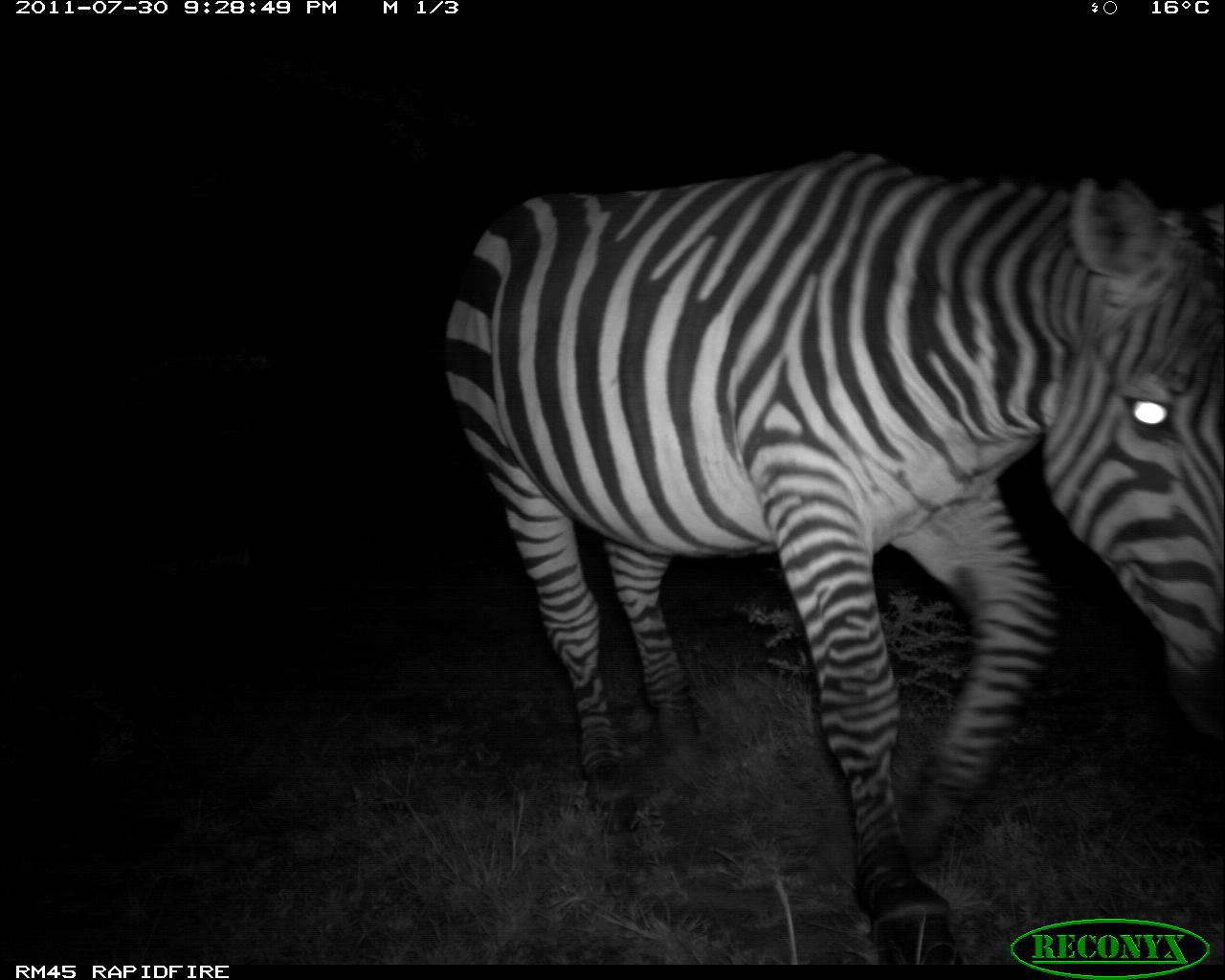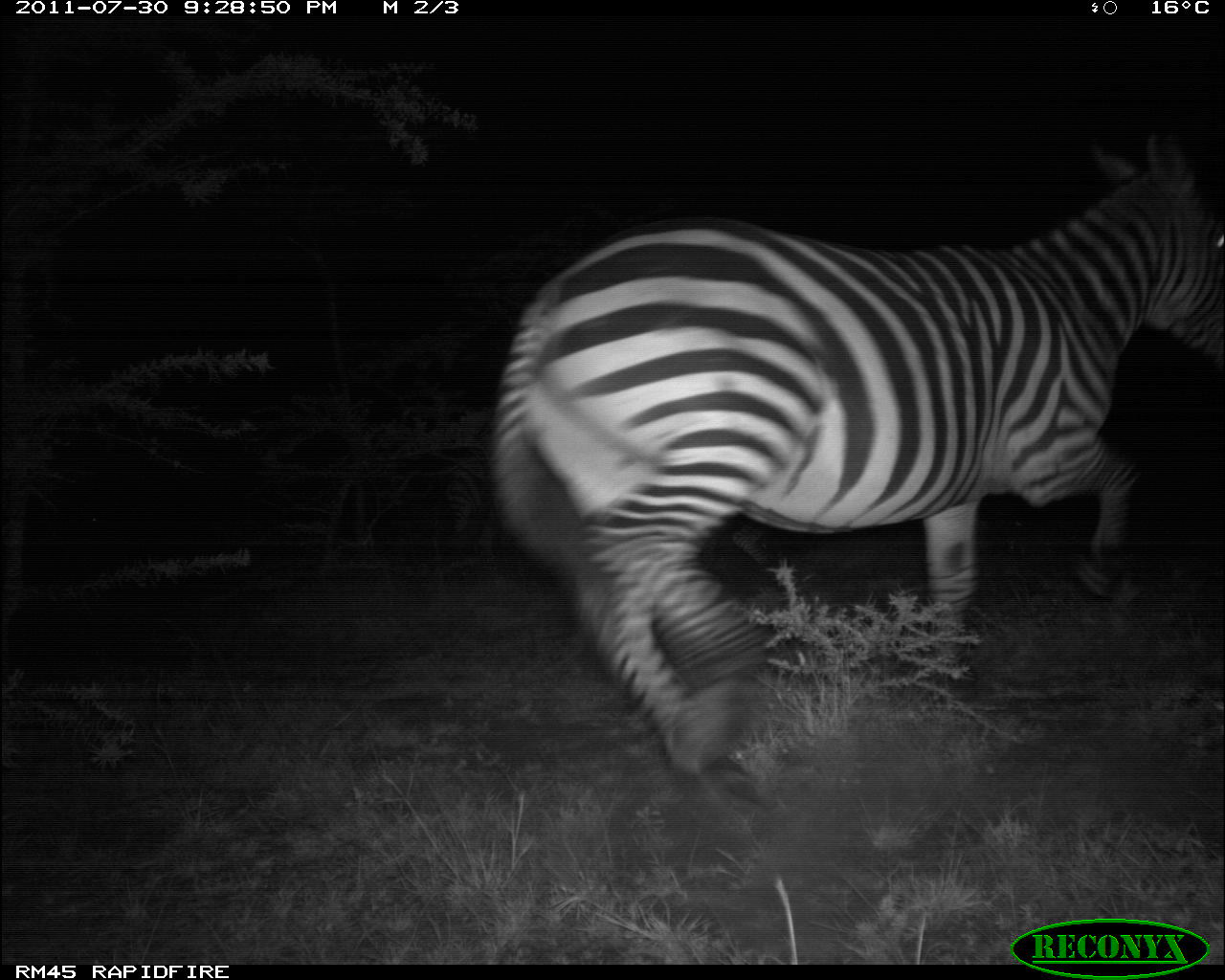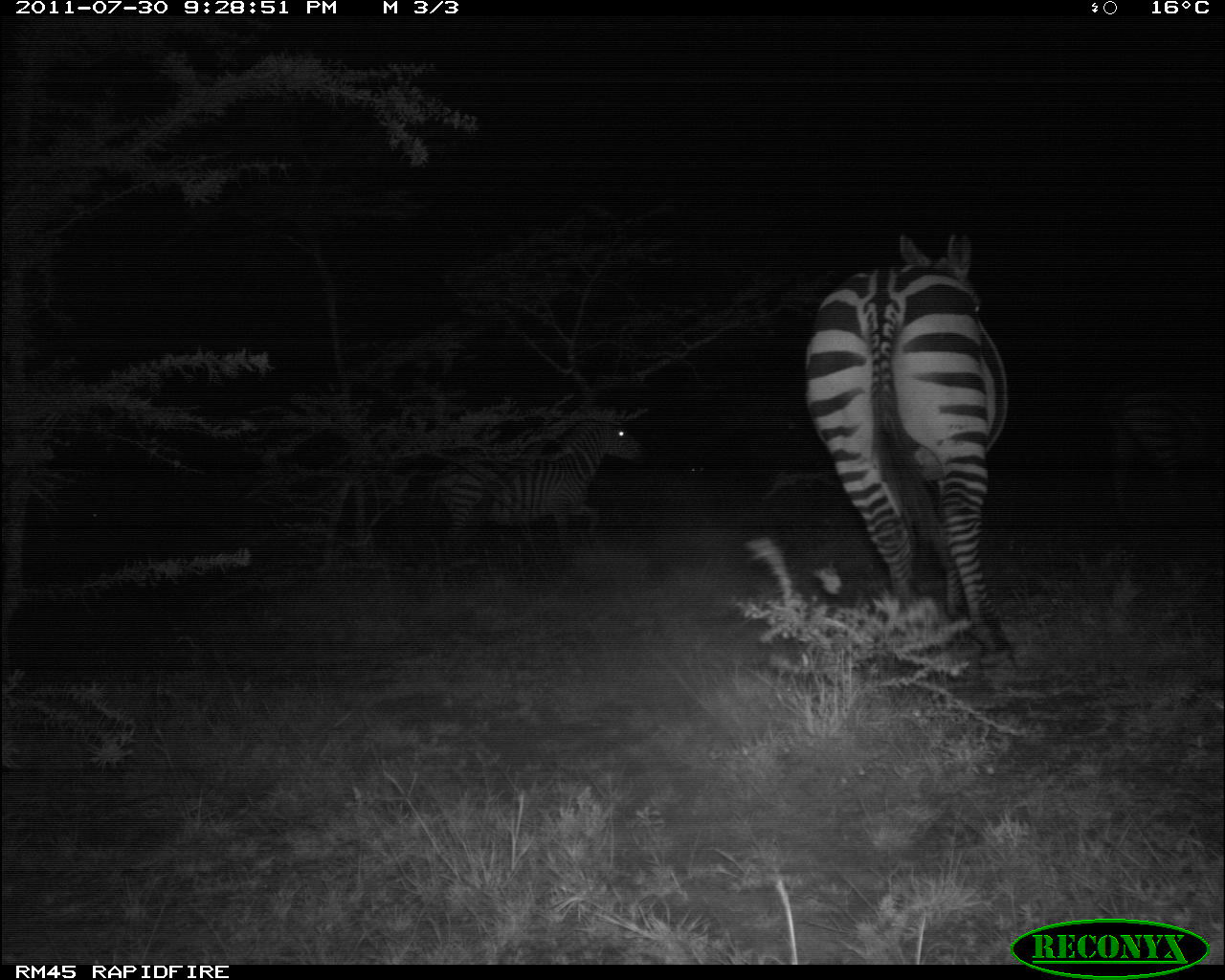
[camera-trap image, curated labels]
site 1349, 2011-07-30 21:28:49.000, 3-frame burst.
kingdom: Animalia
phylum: Chordata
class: Mammalia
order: Perissodactyla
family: Equidae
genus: Equus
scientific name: Equus quagga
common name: plains zebra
Equus quagga (plains zebra), count 1.